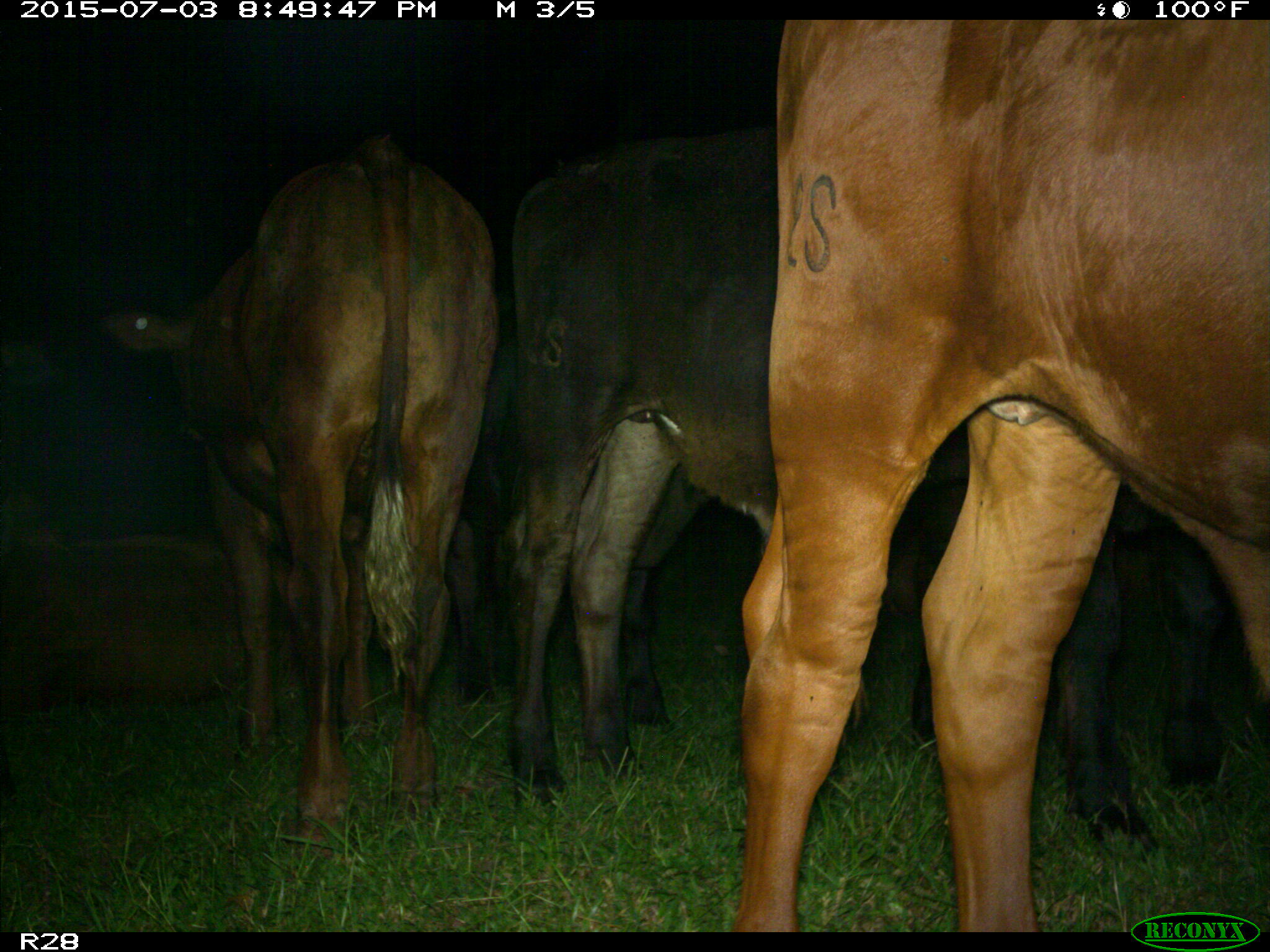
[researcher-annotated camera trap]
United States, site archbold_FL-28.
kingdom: Animalia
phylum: Chordata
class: Mammalia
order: Artiodactyla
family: Bovidae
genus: Bos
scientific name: Bos taurus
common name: domestic cow